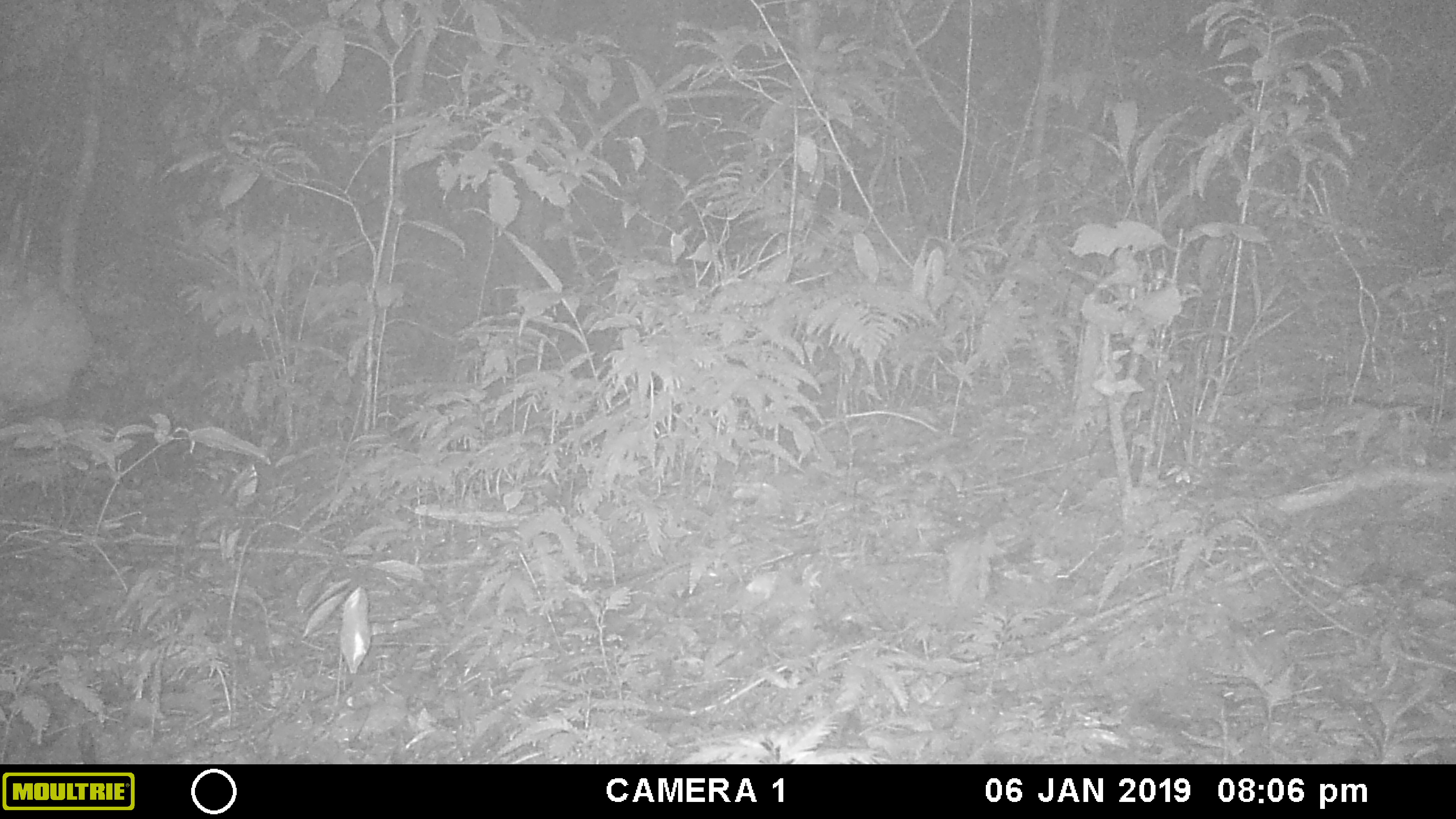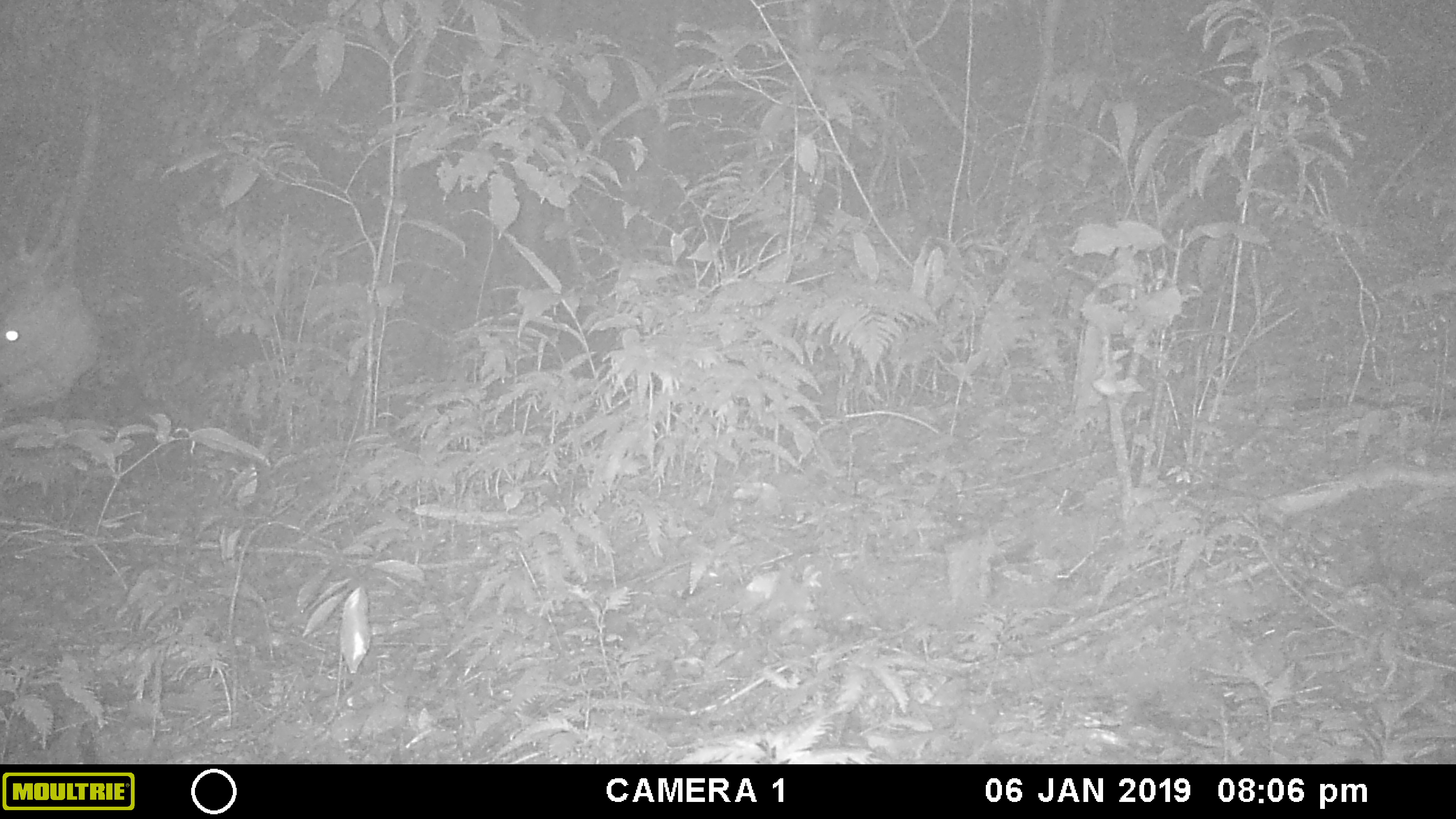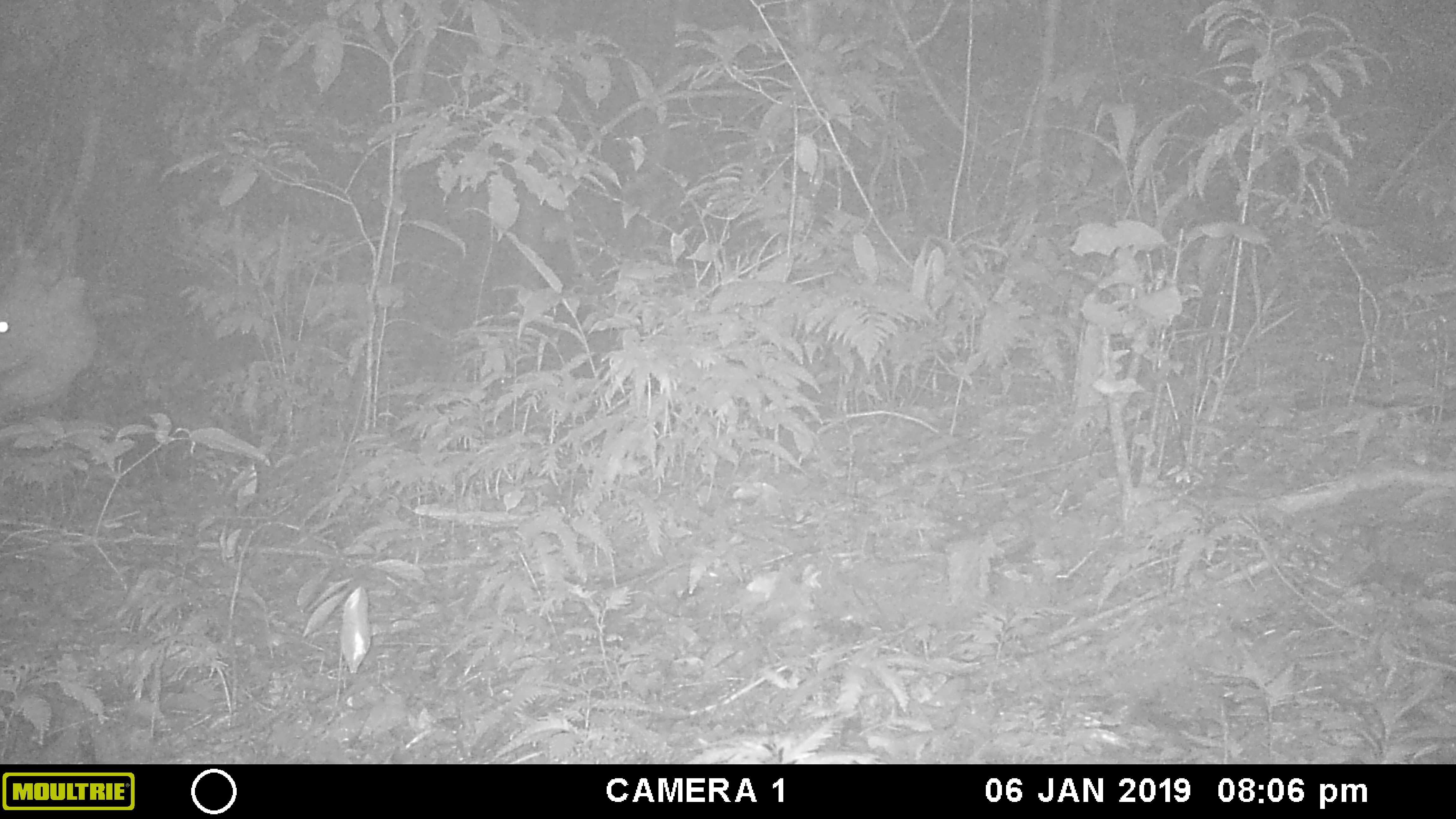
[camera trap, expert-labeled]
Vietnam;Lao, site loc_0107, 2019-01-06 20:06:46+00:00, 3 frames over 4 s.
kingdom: Animalia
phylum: Chordata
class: Mammalia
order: Artiodactyla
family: Cervidae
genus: Muntiacus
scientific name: Muntiacus vuquangensis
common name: large-antlered muntjac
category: large antlered muntjac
Large antlered muntjac (large-antlered muntjac) (Muntiacus vuquangensis). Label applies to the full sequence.